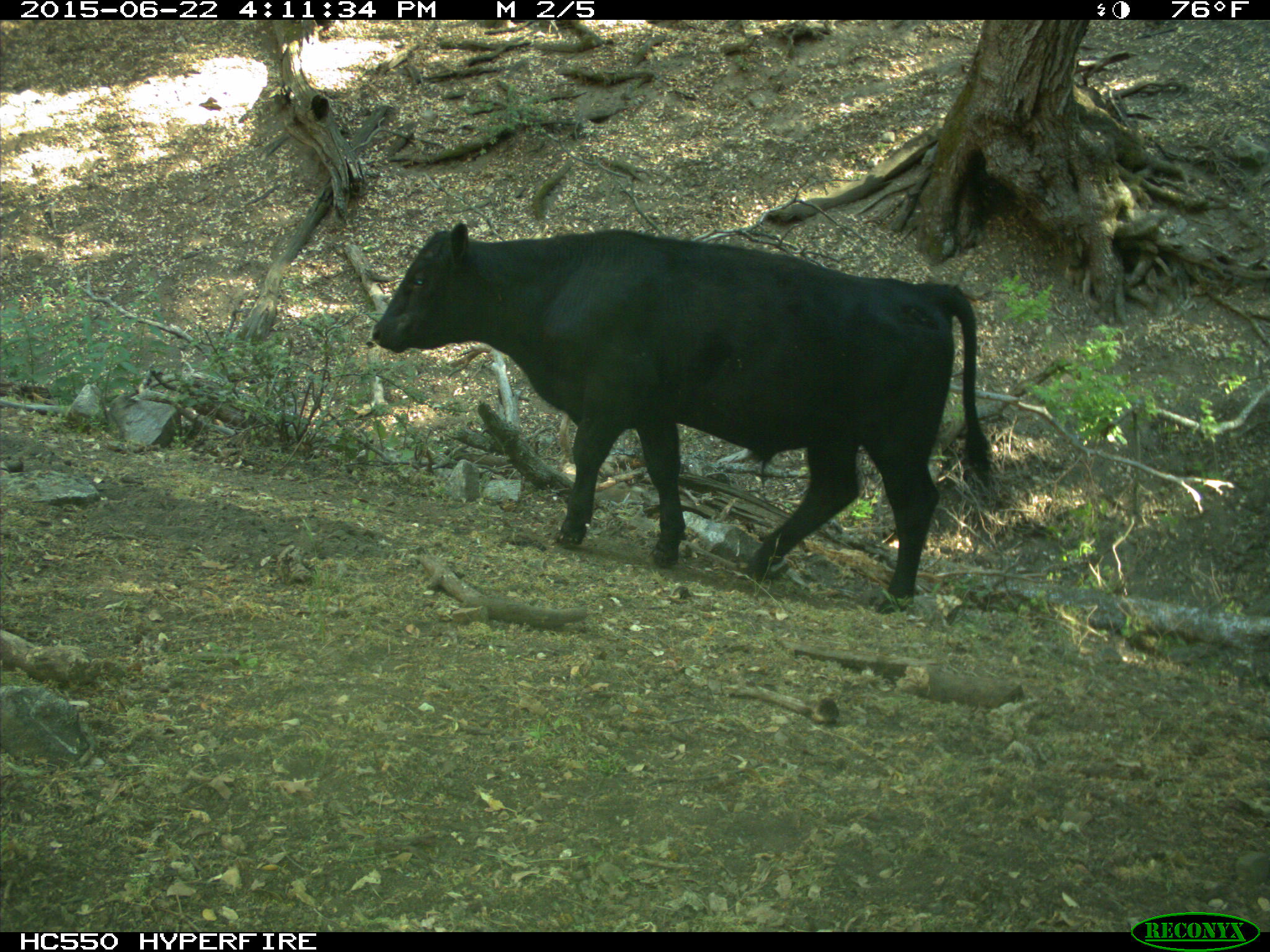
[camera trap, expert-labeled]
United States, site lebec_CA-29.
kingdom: Animalia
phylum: Chordata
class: Mammalia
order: Artiodactyla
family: Bovidae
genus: Bos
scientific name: Bos taurus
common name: domestic cow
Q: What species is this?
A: Bos taurus (domestic cow).